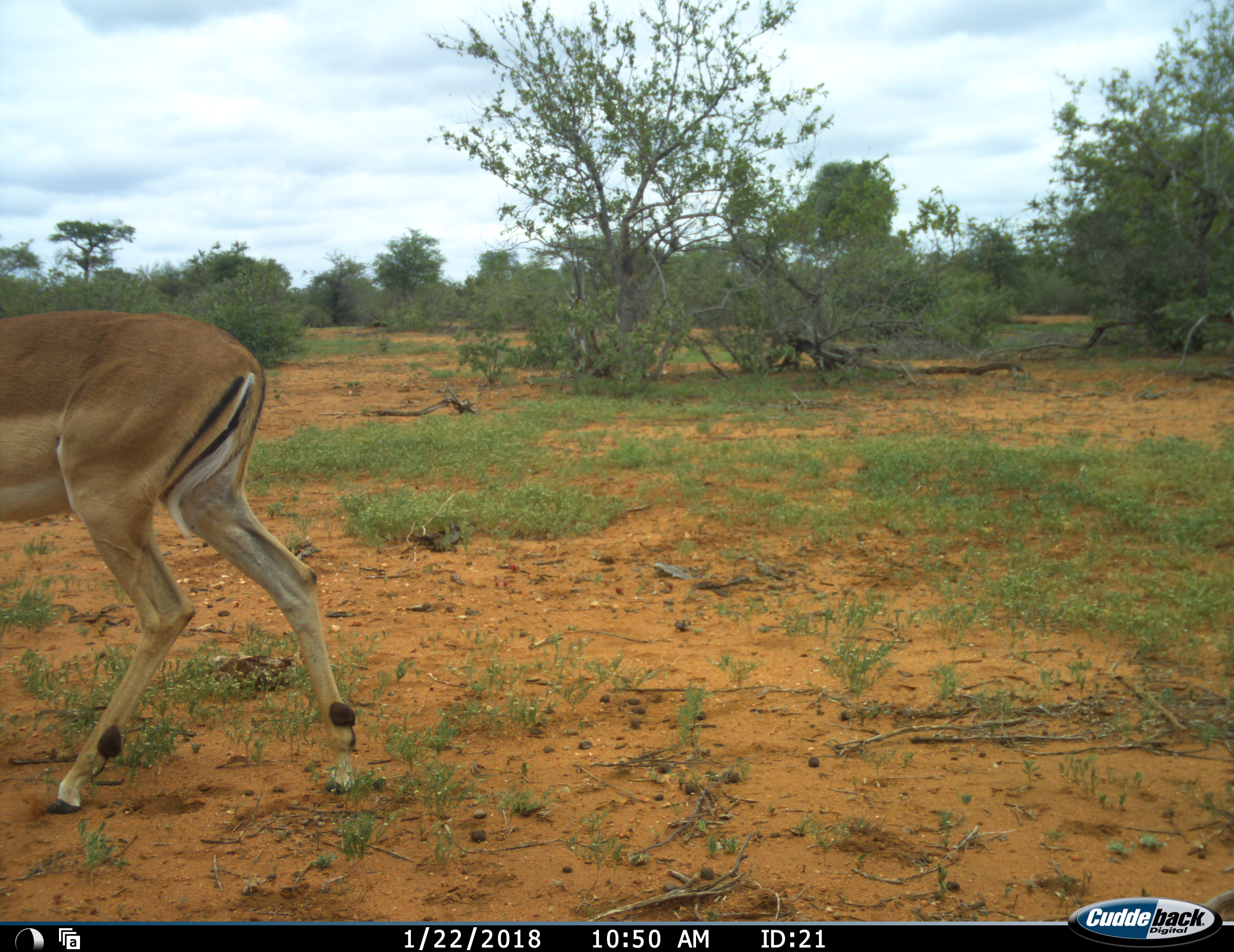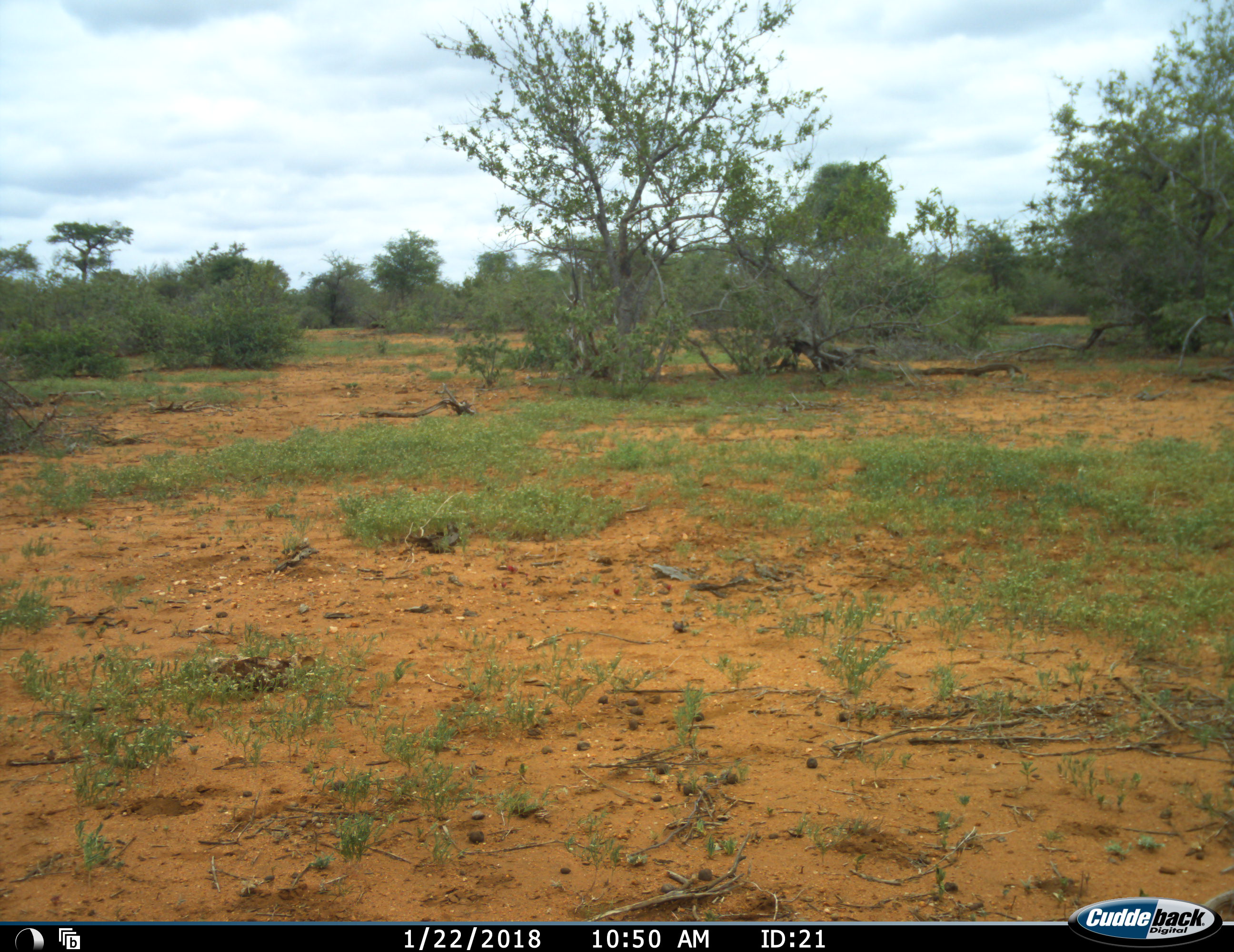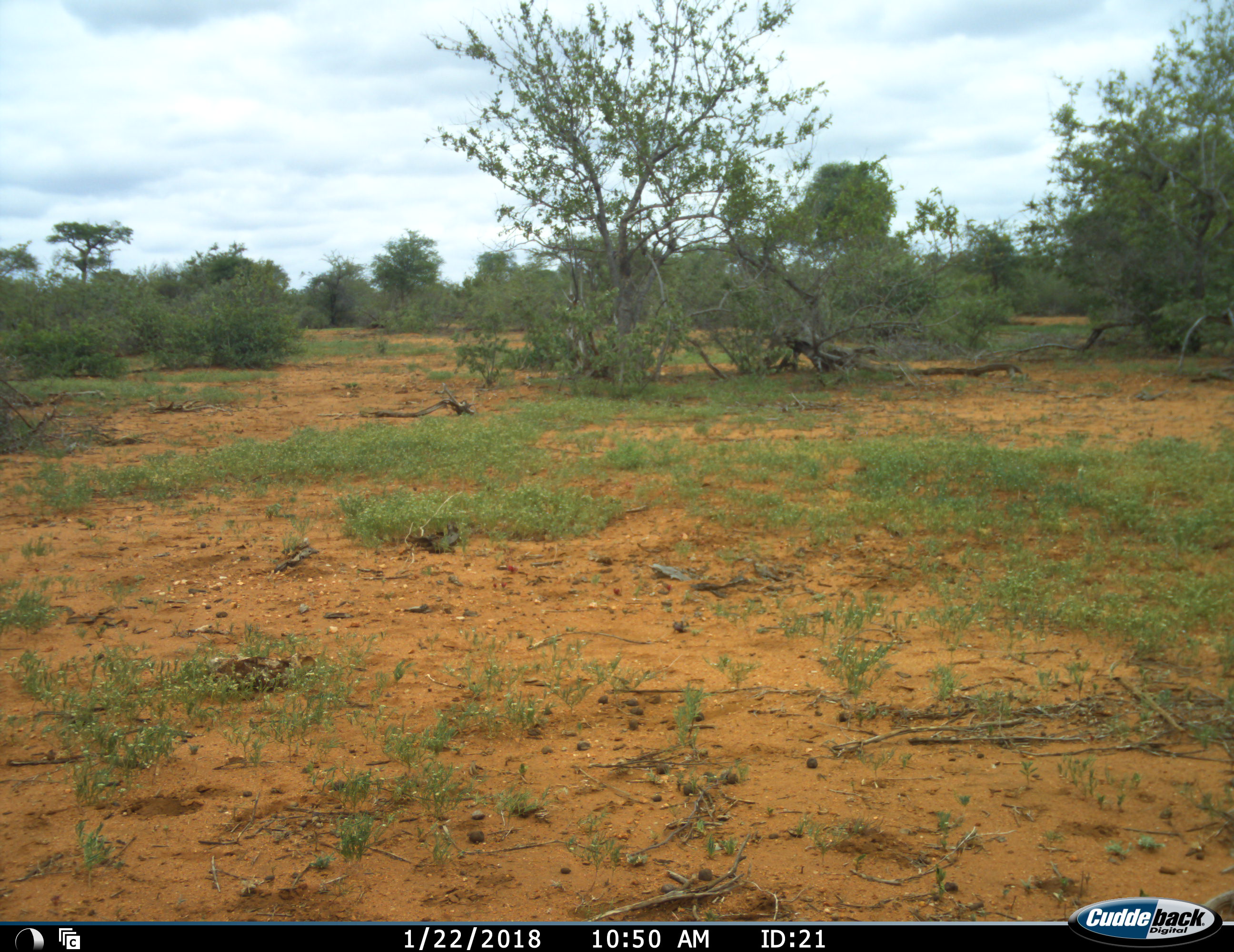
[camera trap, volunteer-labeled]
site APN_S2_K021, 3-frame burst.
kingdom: Animalia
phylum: Chordata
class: Mammalia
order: Artiodactyla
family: Bovidae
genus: Aepyceros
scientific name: Aepyceros melampus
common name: impala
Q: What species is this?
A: Impala (Aepyceros melampus).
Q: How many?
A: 1.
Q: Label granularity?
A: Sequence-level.